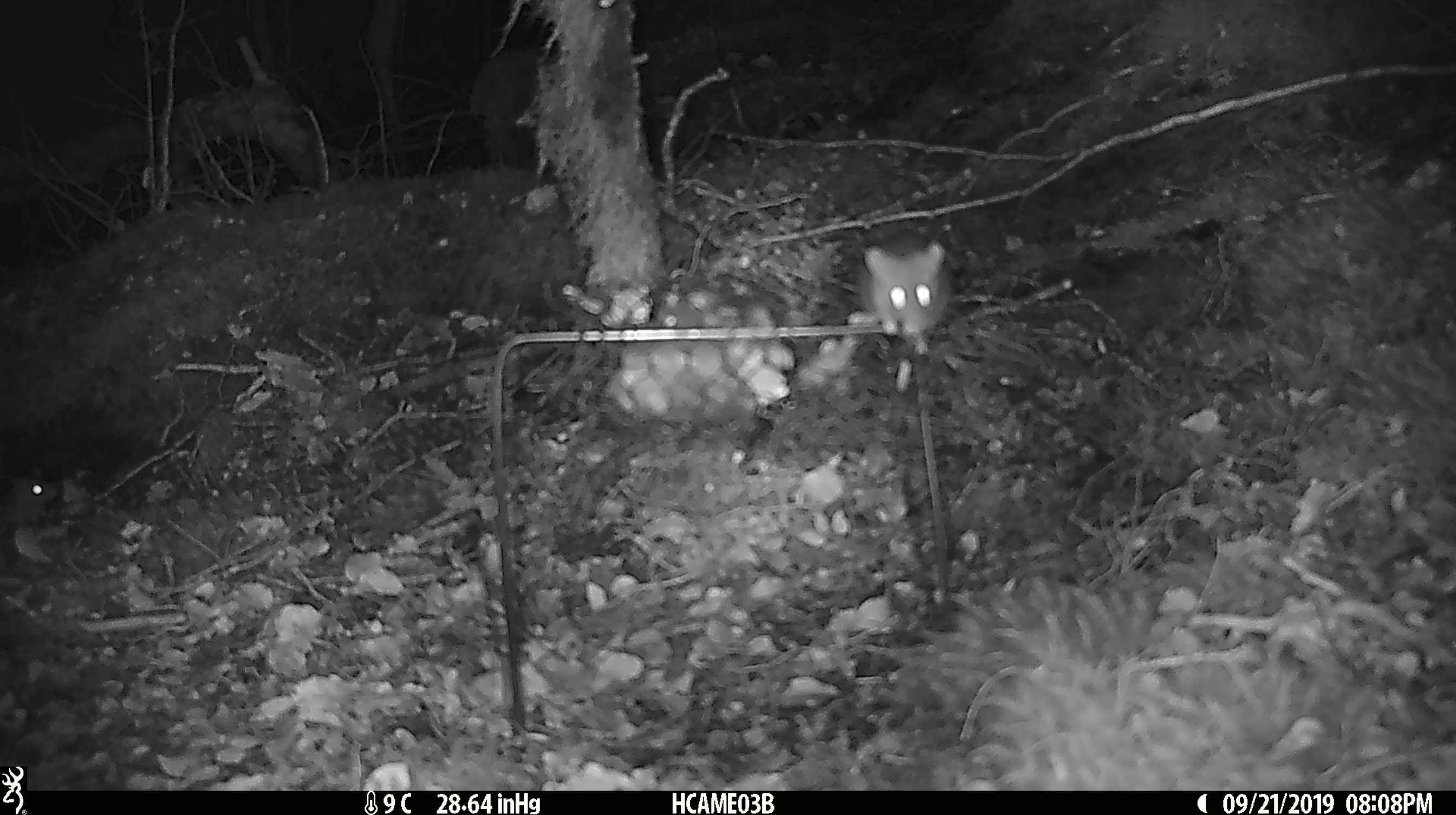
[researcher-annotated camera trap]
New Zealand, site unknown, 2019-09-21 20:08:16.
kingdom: Animalia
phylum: Chordata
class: Mammalia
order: Rodentia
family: Muridae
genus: Mus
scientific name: Mus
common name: mouse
Mouse (Mus).